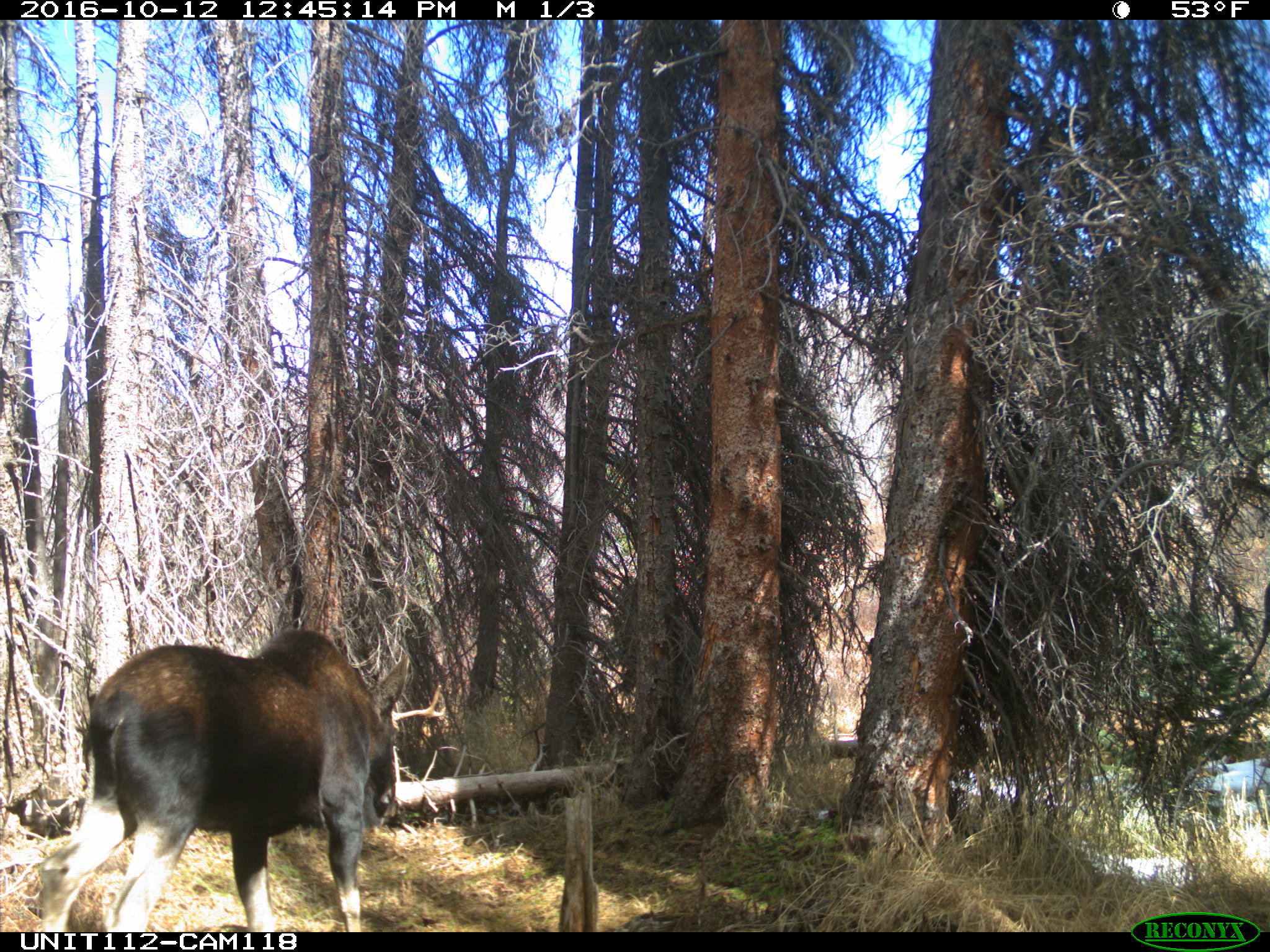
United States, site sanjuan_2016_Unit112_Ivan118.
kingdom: Animalia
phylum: Chordata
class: Mammalia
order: Artiodactyla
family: Cervidae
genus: Alces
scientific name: Alces alces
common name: moose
Alces alces (moose).